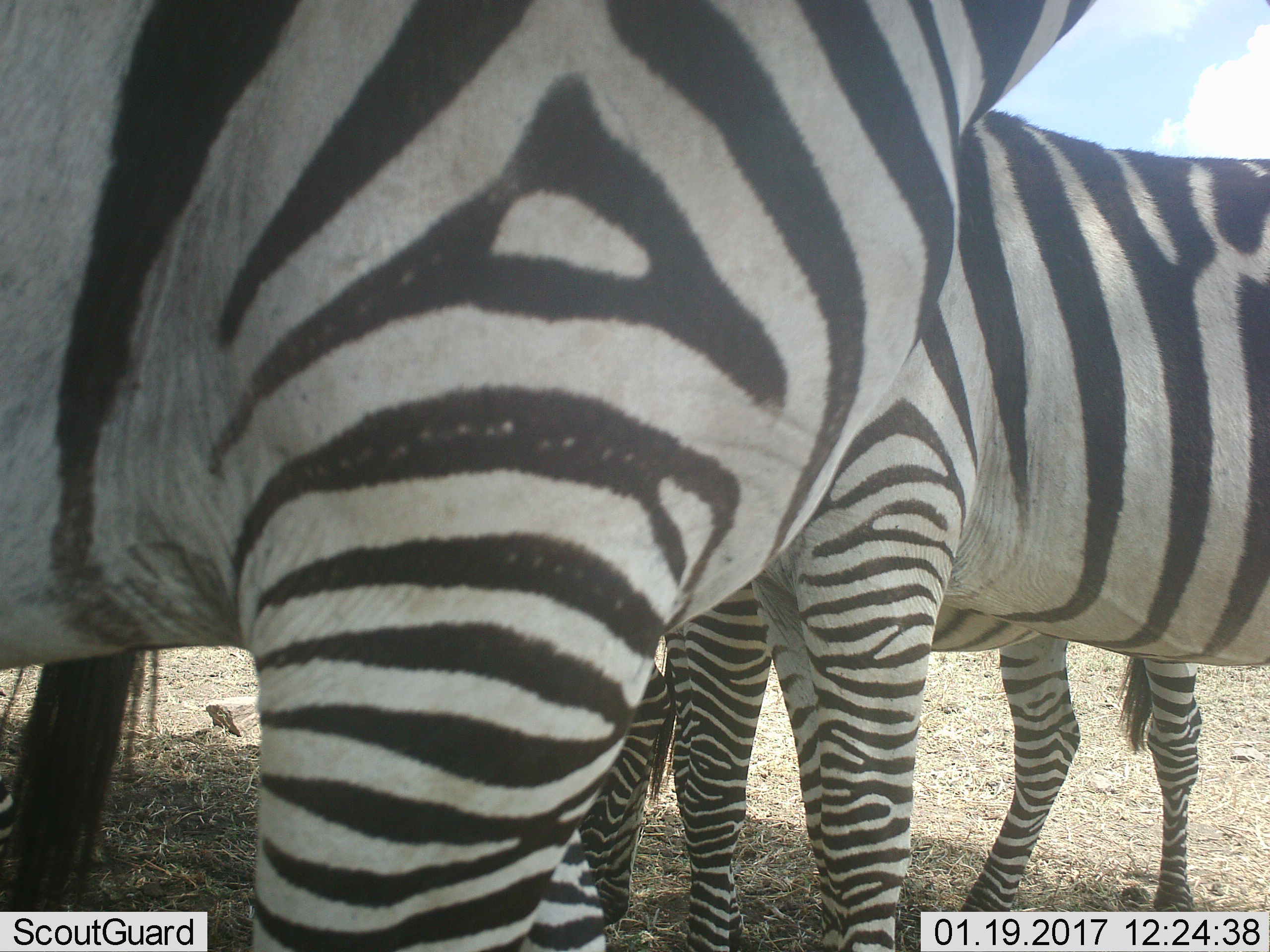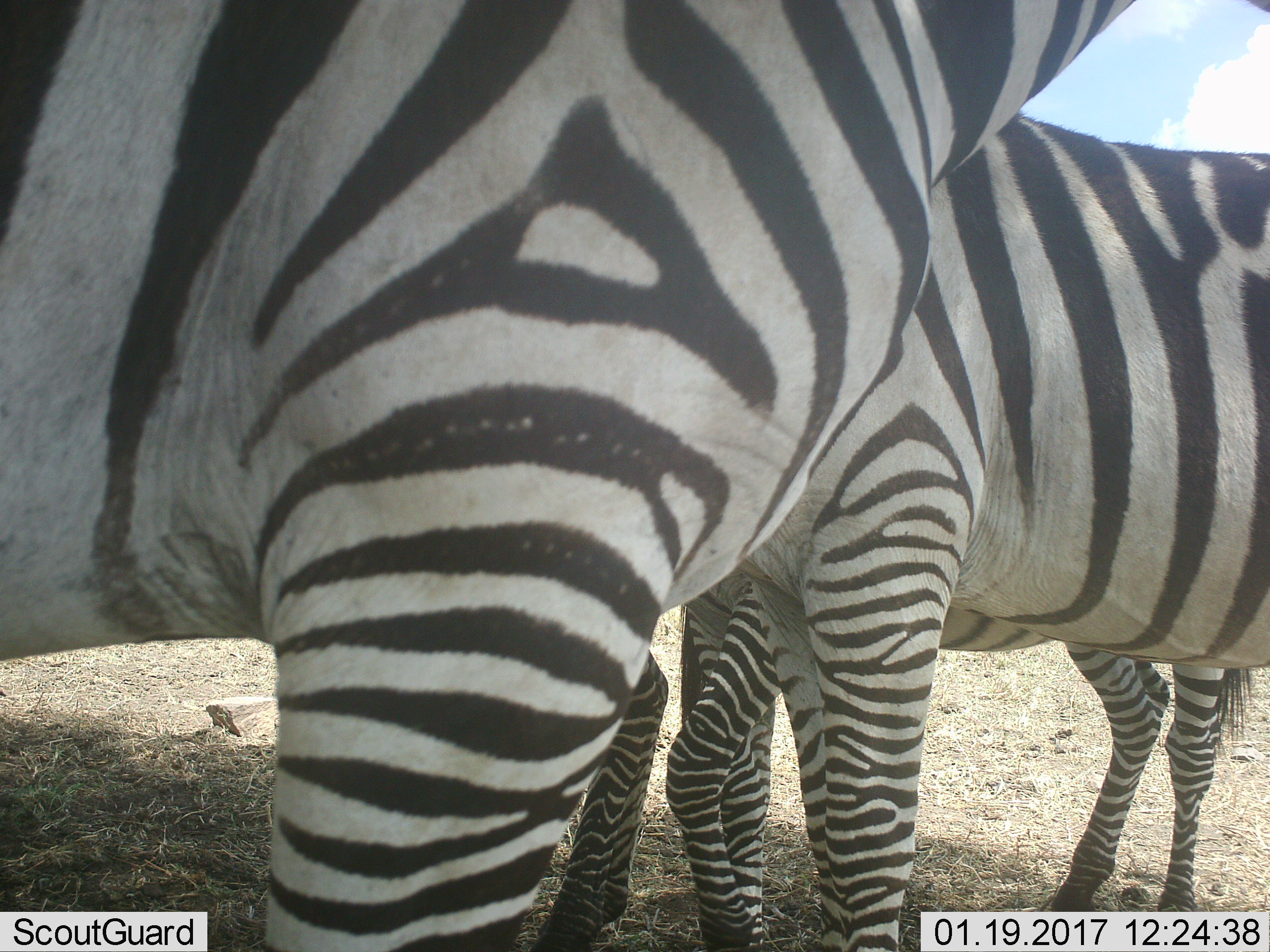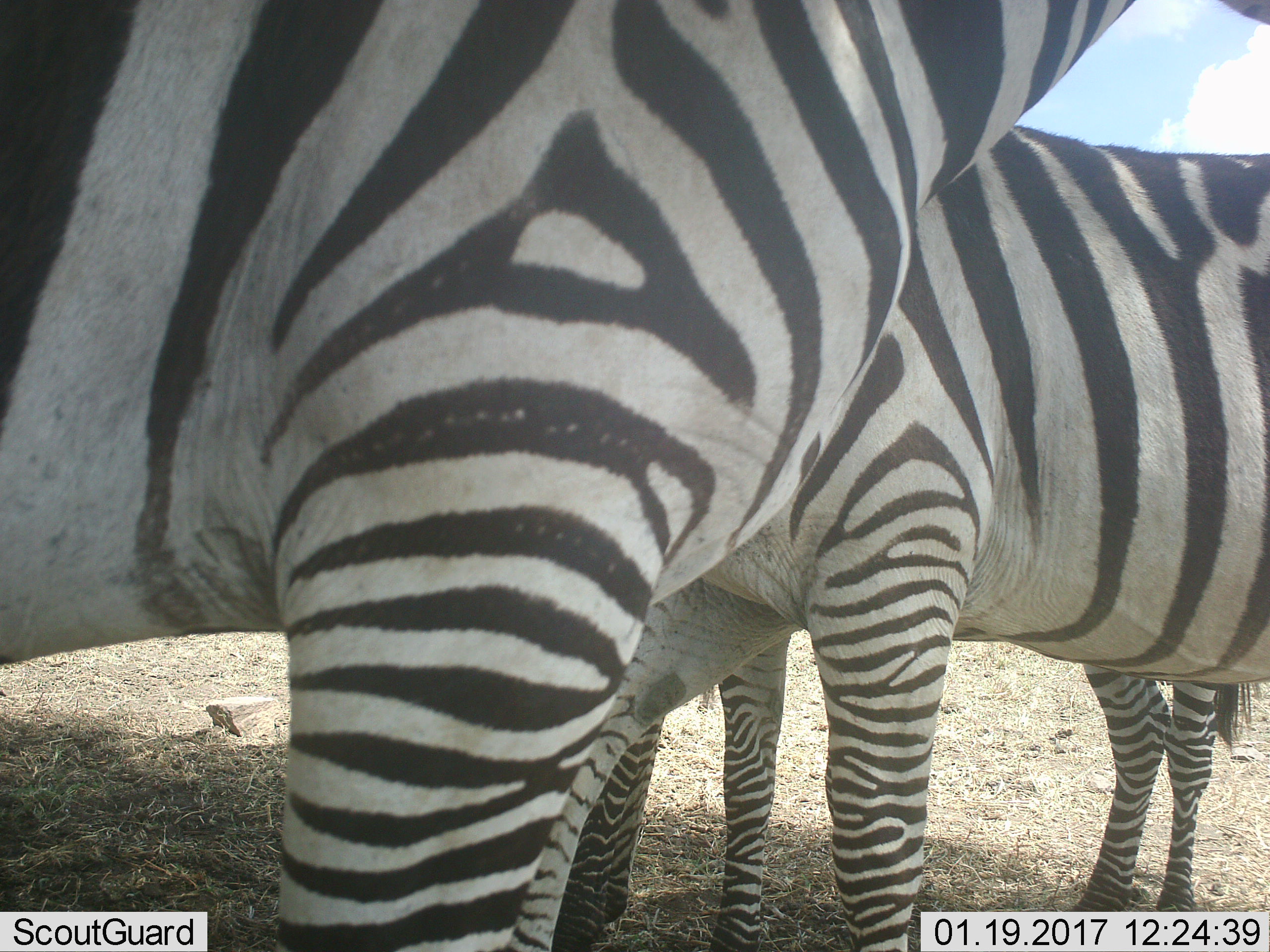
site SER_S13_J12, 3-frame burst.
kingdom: Animalia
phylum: Chordata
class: Mammalia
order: Perissodactyla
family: Equidae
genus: Equus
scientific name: Equus quagga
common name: plains zebra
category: zebraplains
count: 3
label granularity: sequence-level